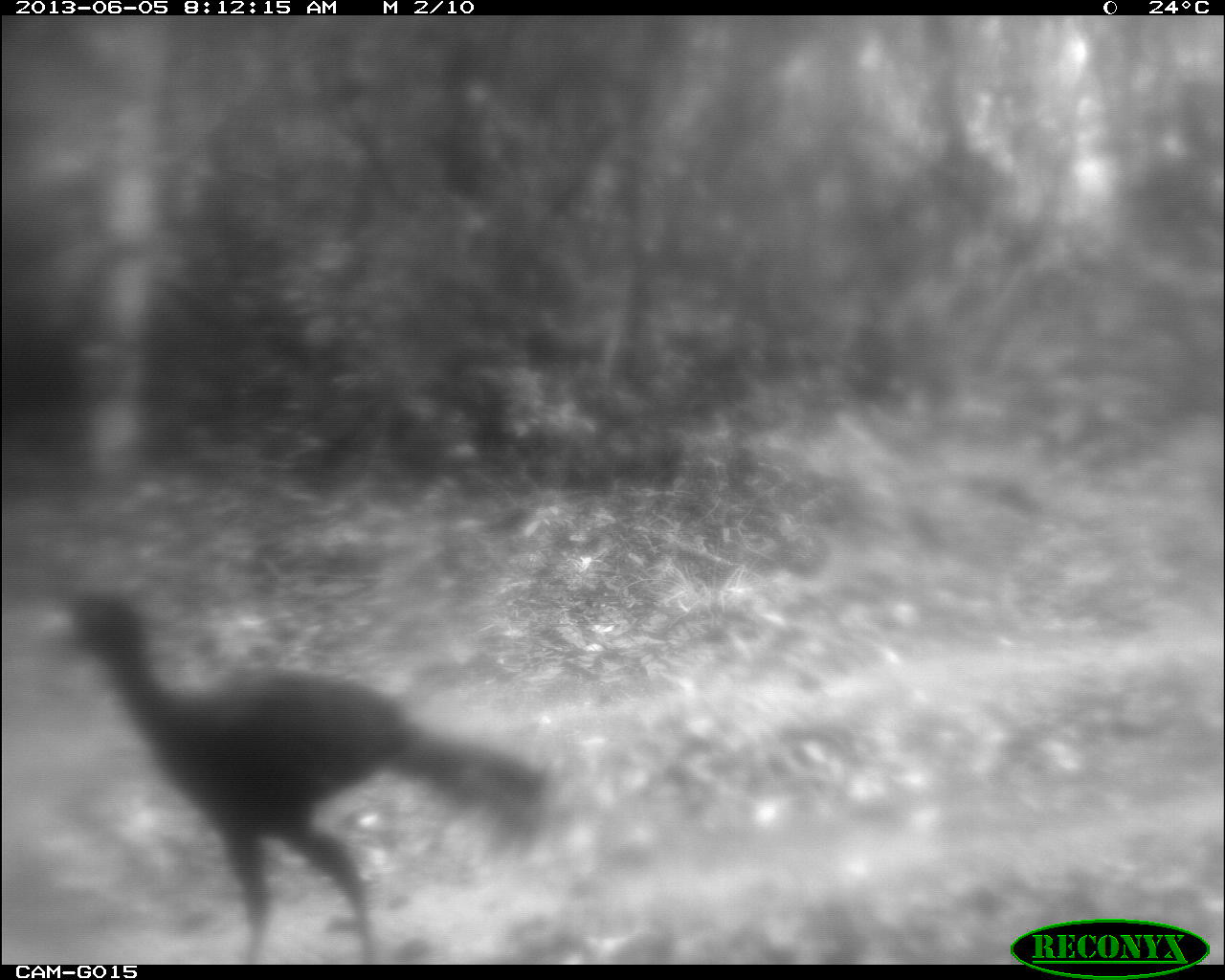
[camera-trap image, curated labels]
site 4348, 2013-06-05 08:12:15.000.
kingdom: Animalia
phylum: Chordata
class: Aves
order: Galliformes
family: Cracidae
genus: Crax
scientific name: Crax rubra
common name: great curassow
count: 1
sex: male